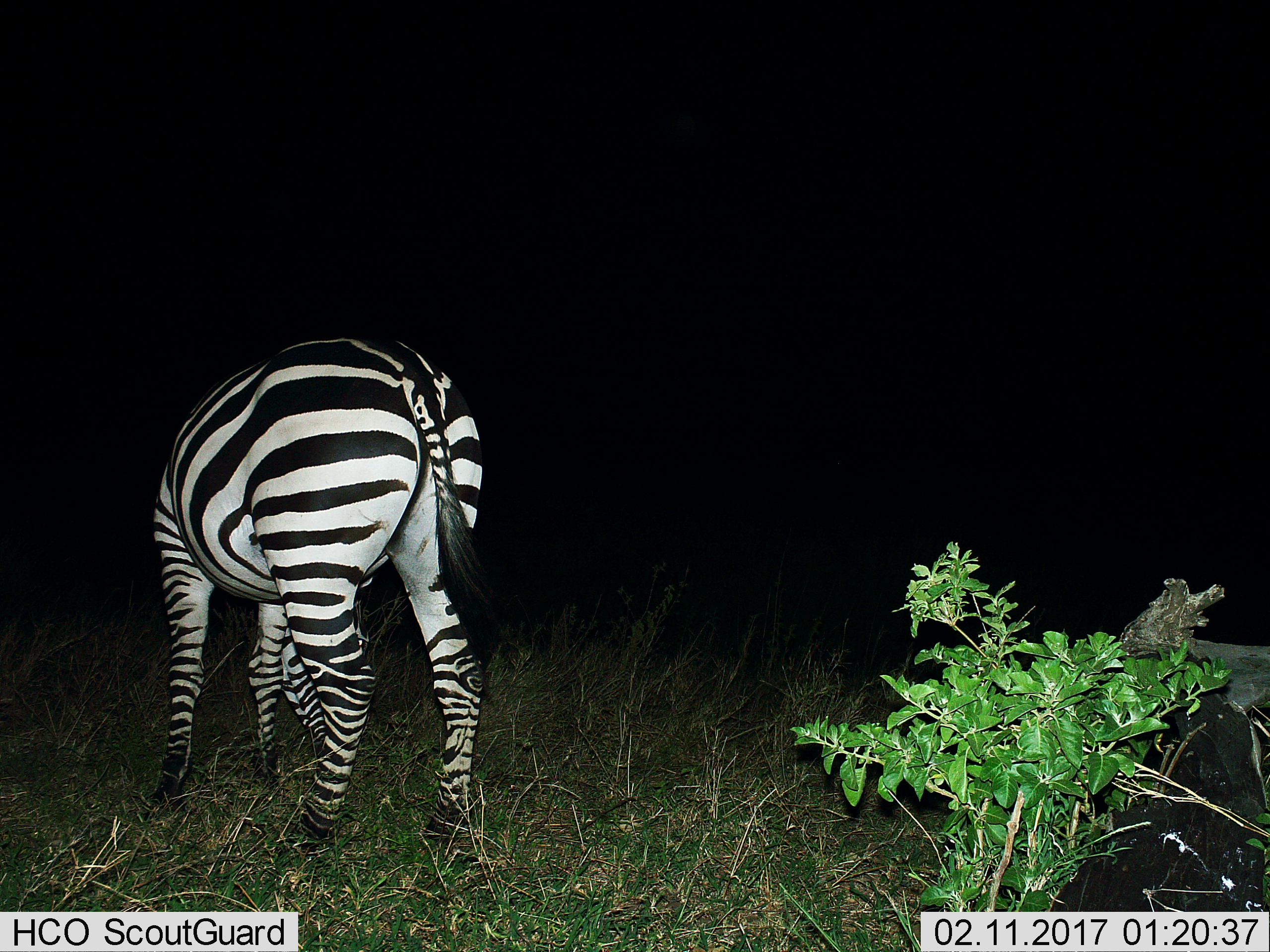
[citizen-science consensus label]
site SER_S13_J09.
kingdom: Animalia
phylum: Chordata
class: Mammalia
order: Perissodactyla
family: Equidae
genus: Equus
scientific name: Equus quagga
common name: plains zebra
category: zebraplains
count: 1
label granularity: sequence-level